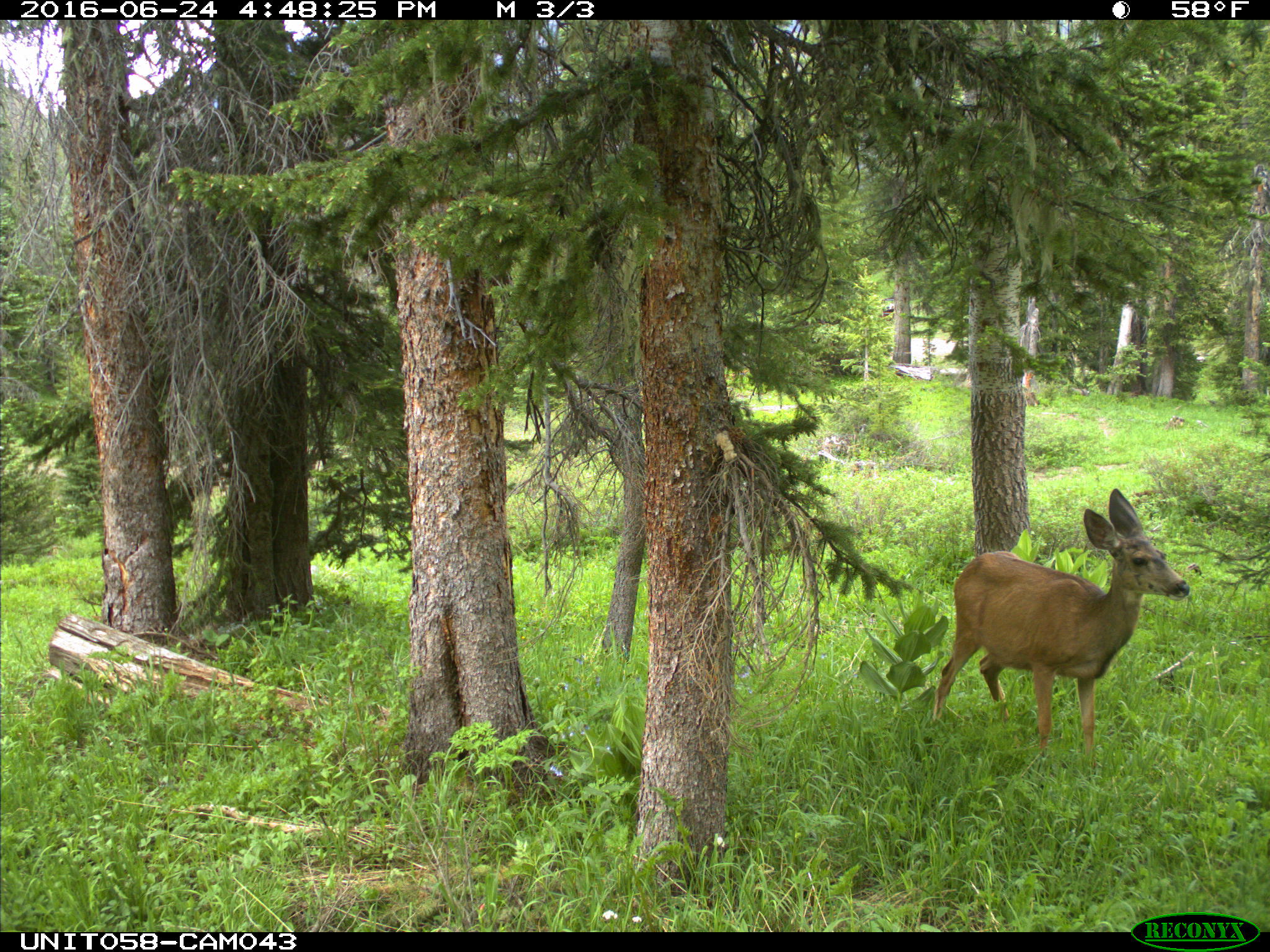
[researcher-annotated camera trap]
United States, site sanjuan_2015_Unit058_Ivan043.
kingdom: Animalia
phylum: Chordata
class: Mammalia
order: Artiodactyla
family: Cervidae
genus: Odocoileus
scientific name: Odocoileus hemionus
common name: mule deer